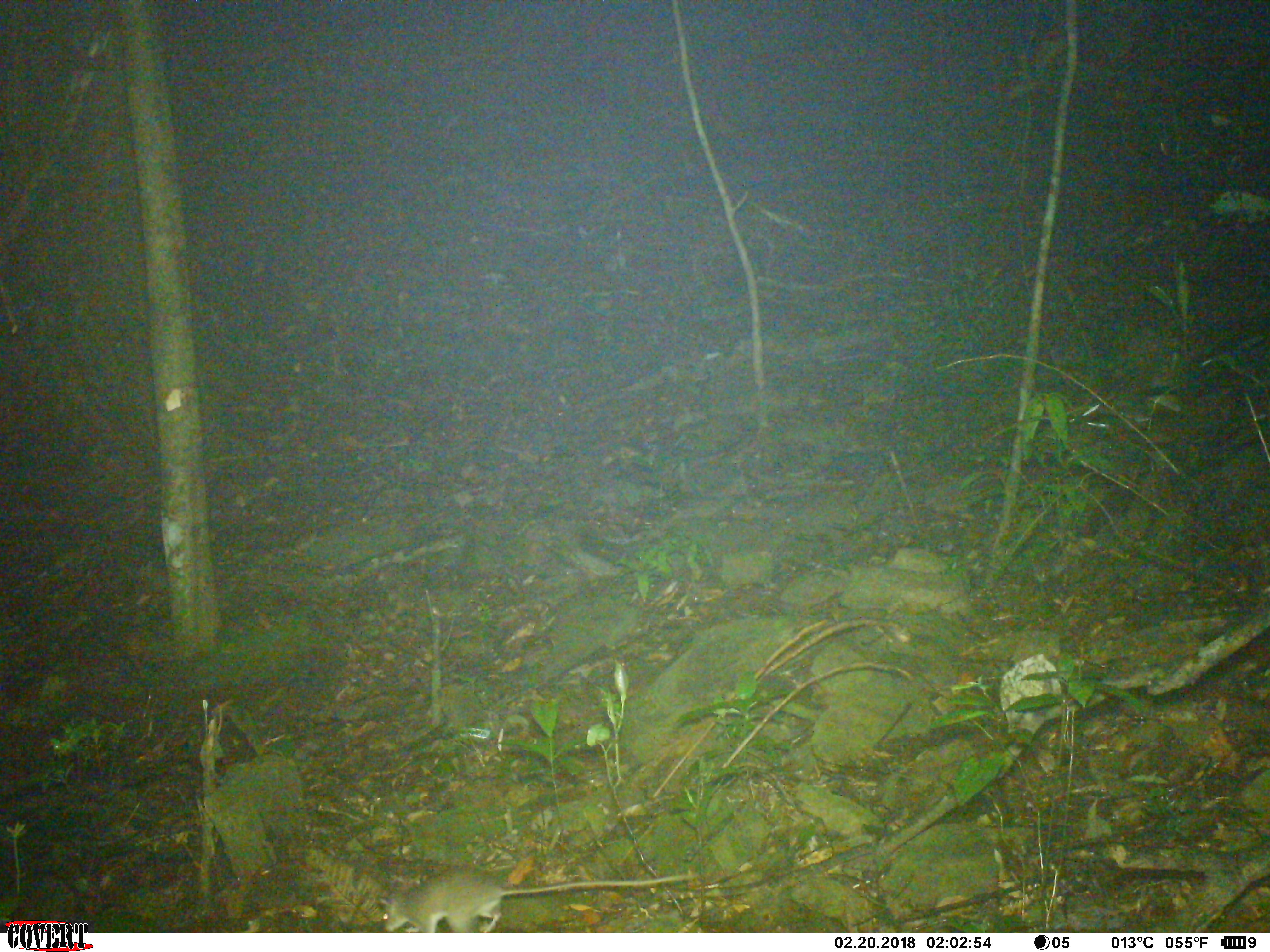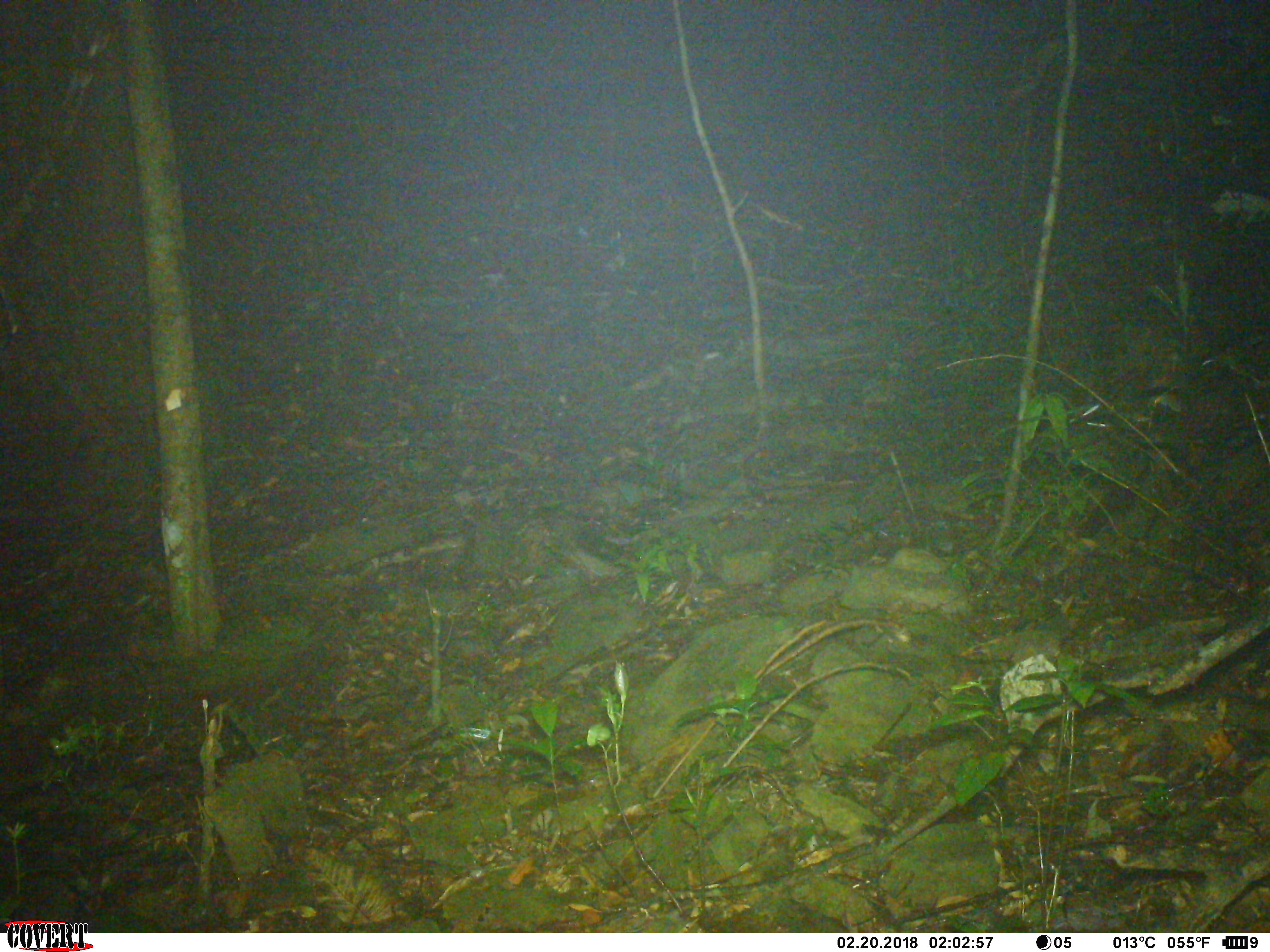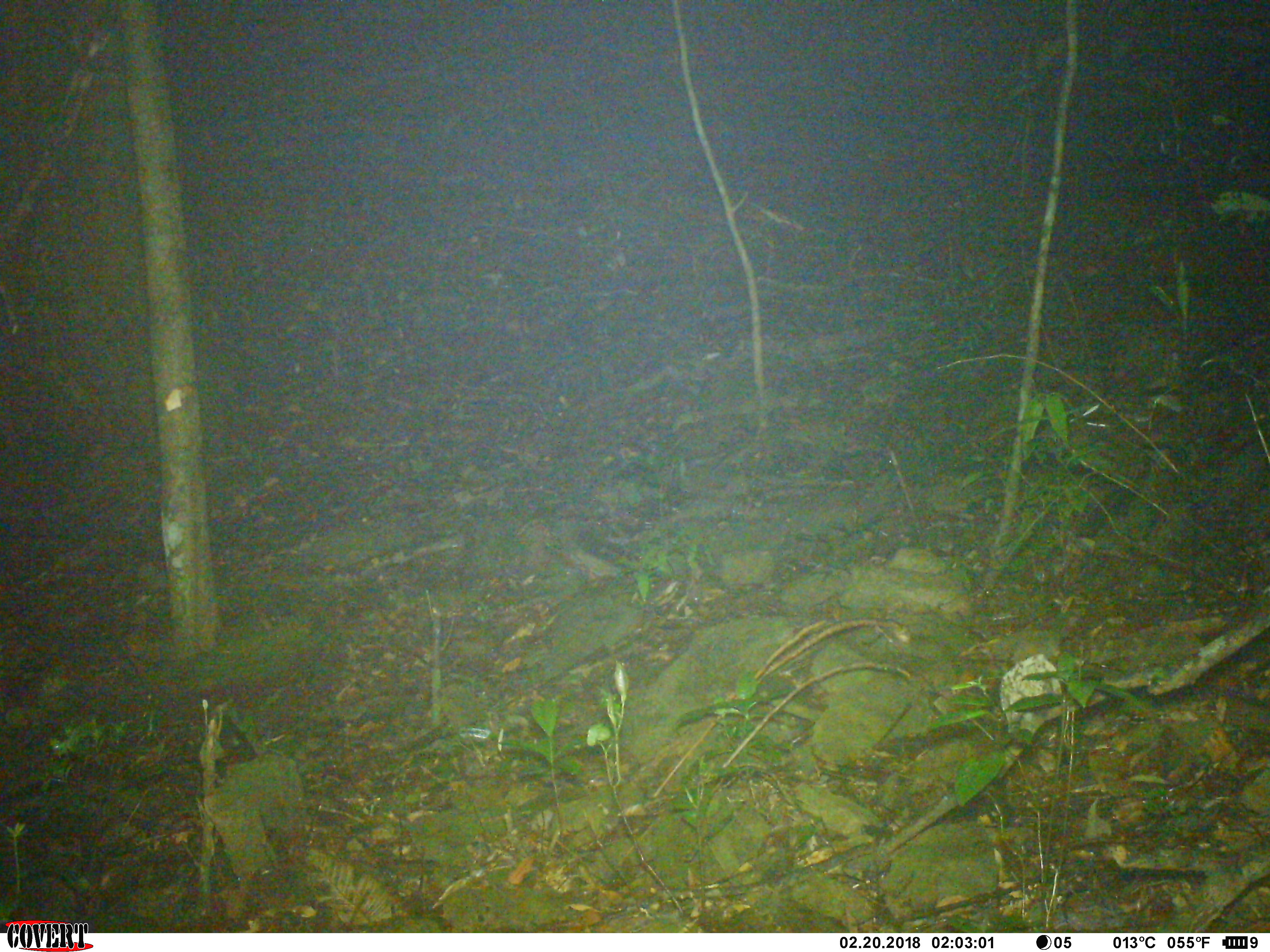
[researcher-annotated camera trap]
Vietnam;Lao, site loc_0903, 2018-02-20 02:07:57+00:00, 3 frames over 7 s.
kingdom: Animalia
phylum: Chordata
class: Mammalia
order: Rodentia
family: Muridae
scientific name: Muridae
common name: old-world mice and rats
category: unidentified murid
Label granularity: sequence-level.